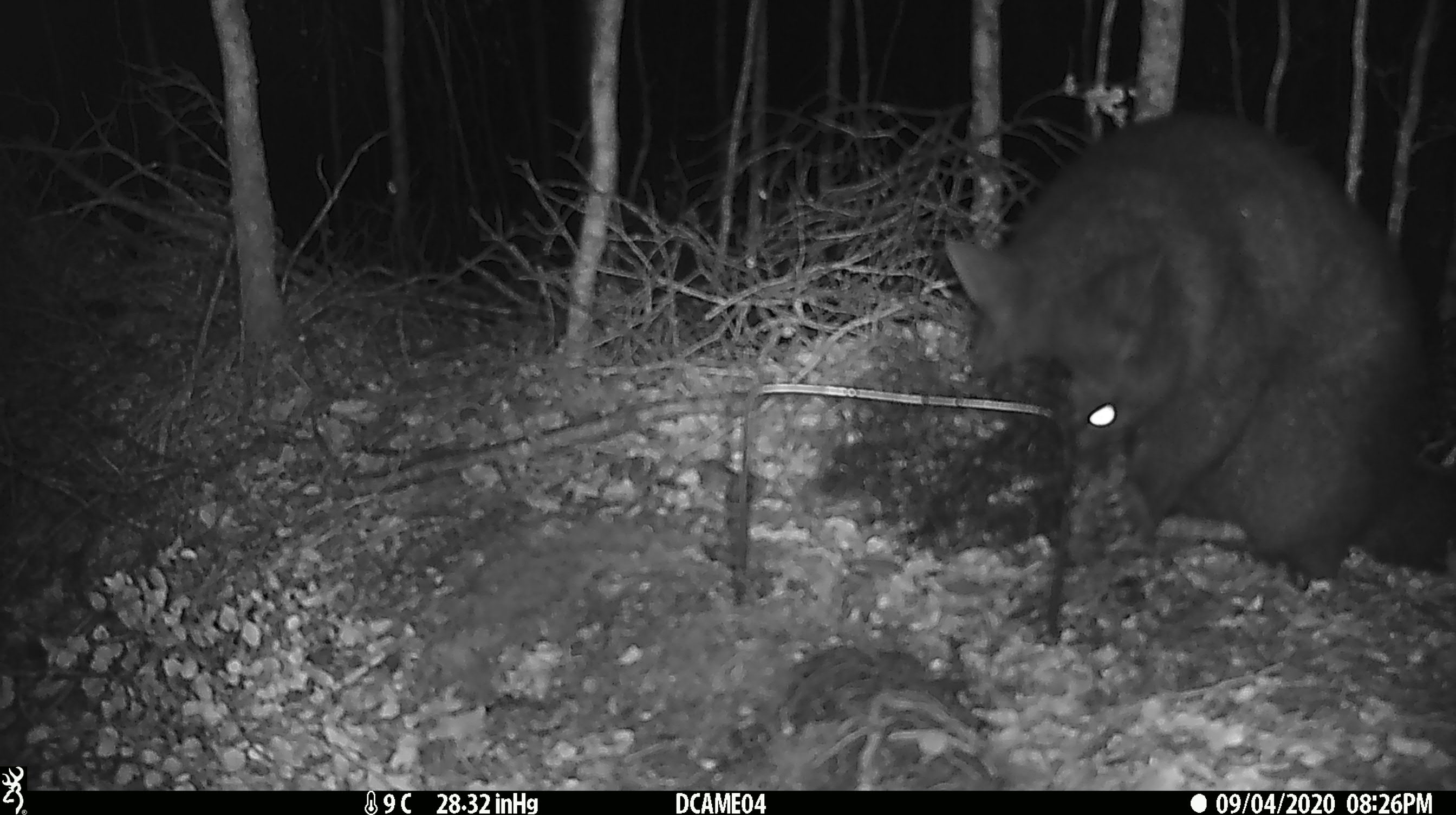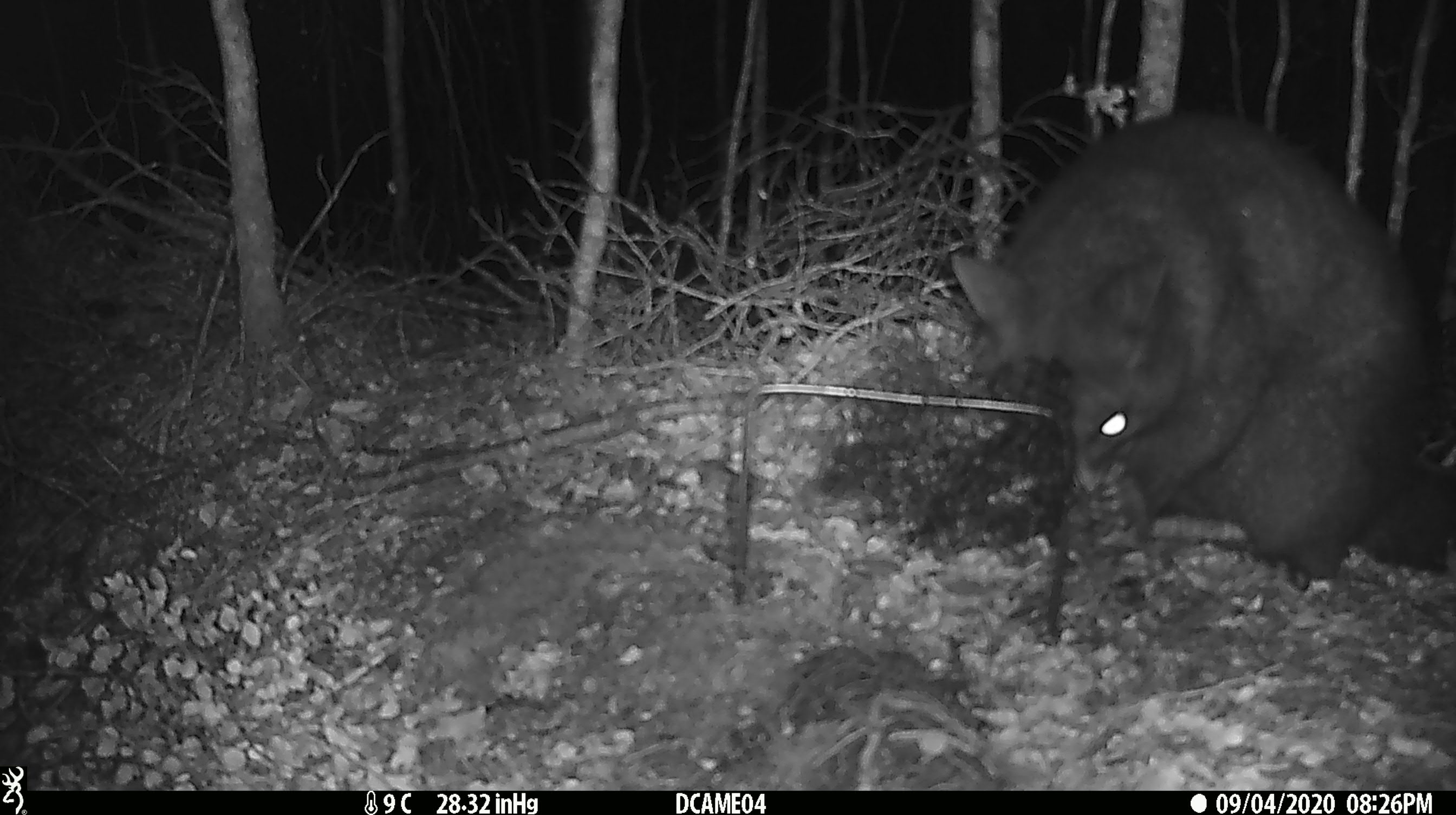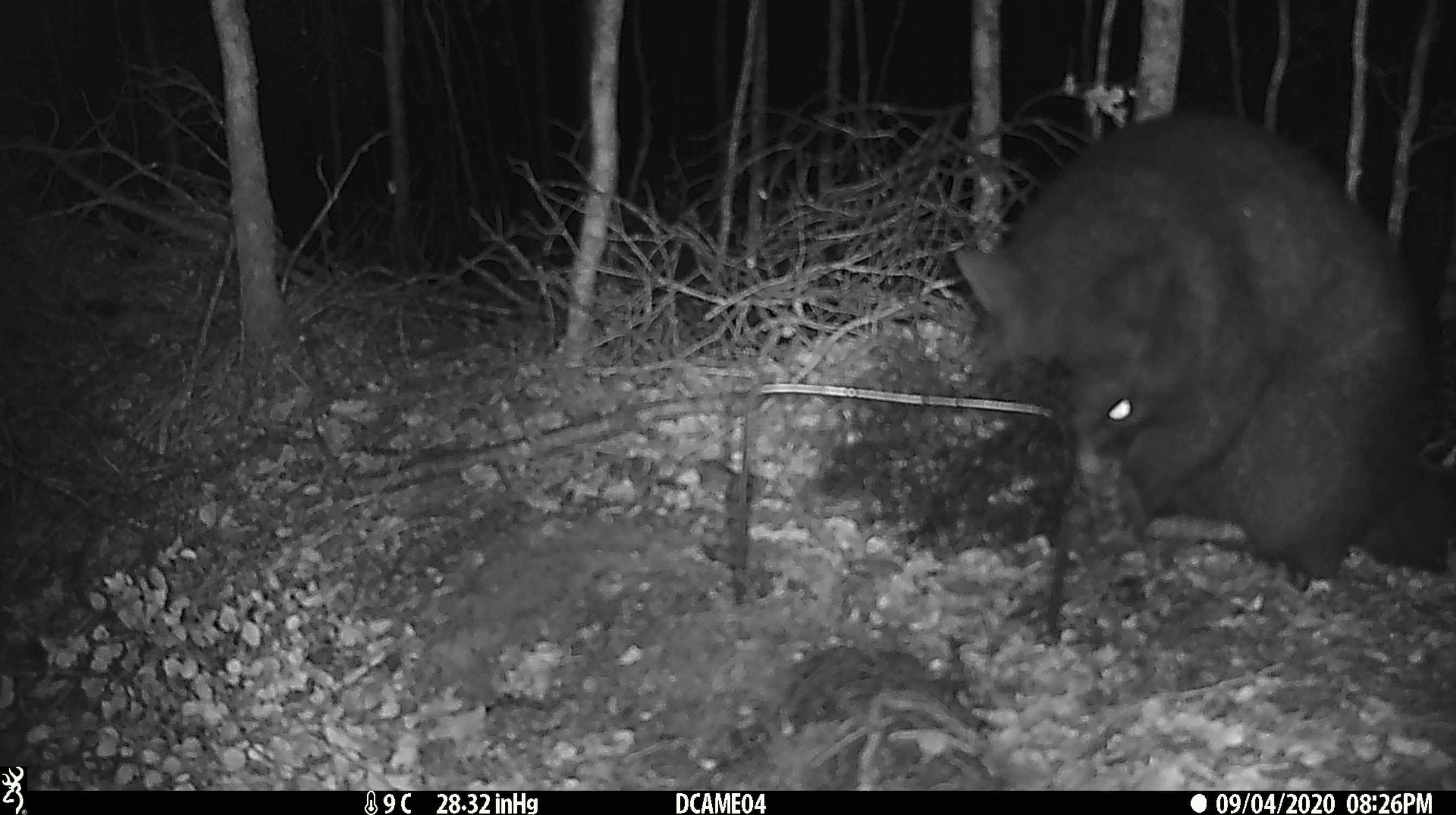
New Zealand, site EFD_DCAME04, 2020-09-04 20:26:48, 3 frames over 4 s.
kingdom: Animalia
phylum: Chordata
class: Mammalia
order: Diprotodontia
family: Phalangeridae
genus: Trichosurus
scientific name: Trichosurus vulpecula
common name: common brushtail possum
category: possum